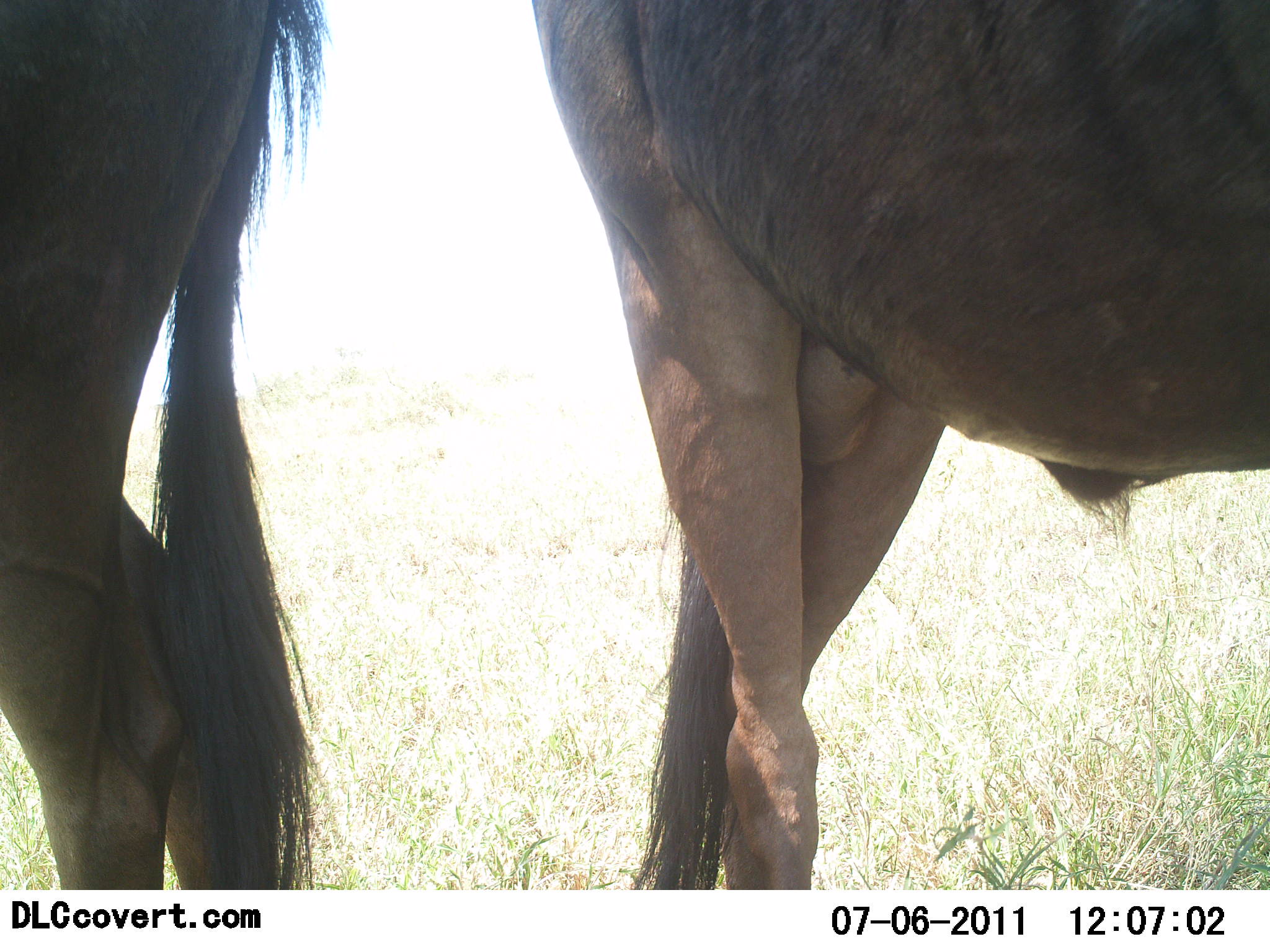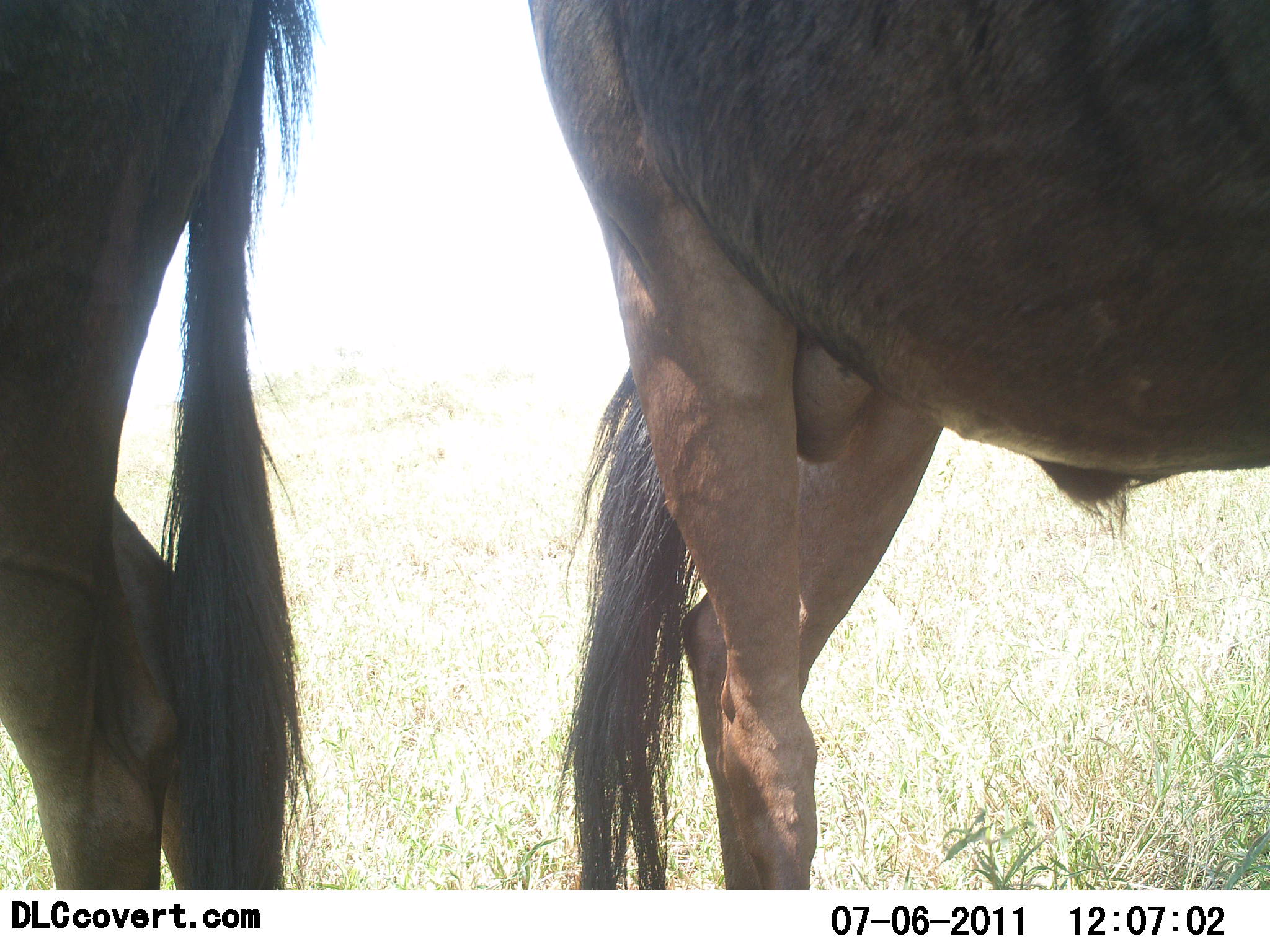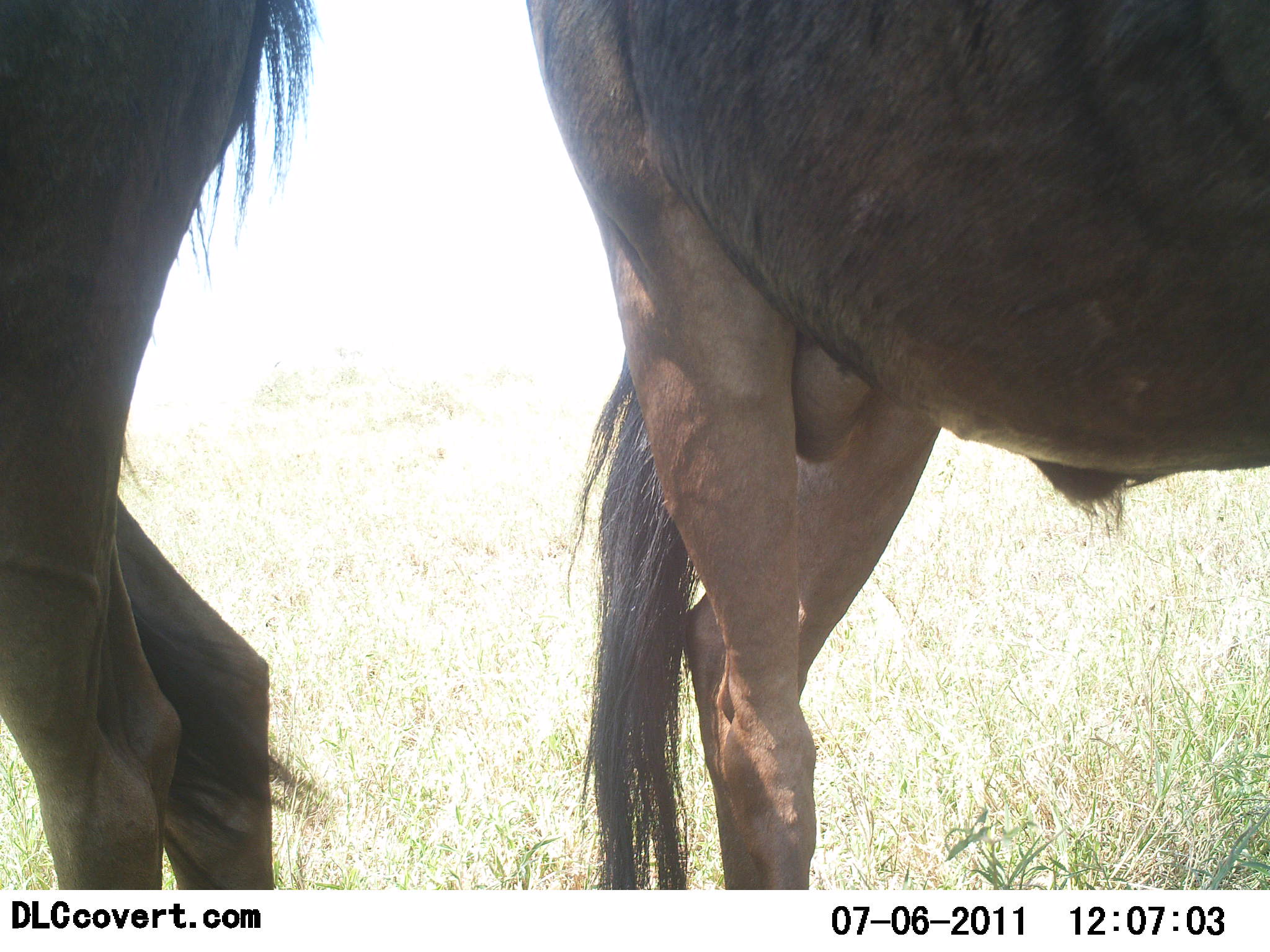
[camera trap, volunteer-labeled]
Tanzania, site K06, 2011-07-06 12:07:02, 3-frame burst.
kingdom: Animalia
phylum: Chordata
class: Mammalia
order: Artiodactyla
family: Bovidae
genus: Connochaetes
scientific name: Connochaetes taurinus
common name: blue wildebeest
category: wildebeest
Wildebeest (blue wildebeest) (Connochaetes taurinus), count 2. Behavior (volunteer vote fractions): standing 90%, resting 10%, moving 0%, interacting 0%. Young present (vote fraction): 0%. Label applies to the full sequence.